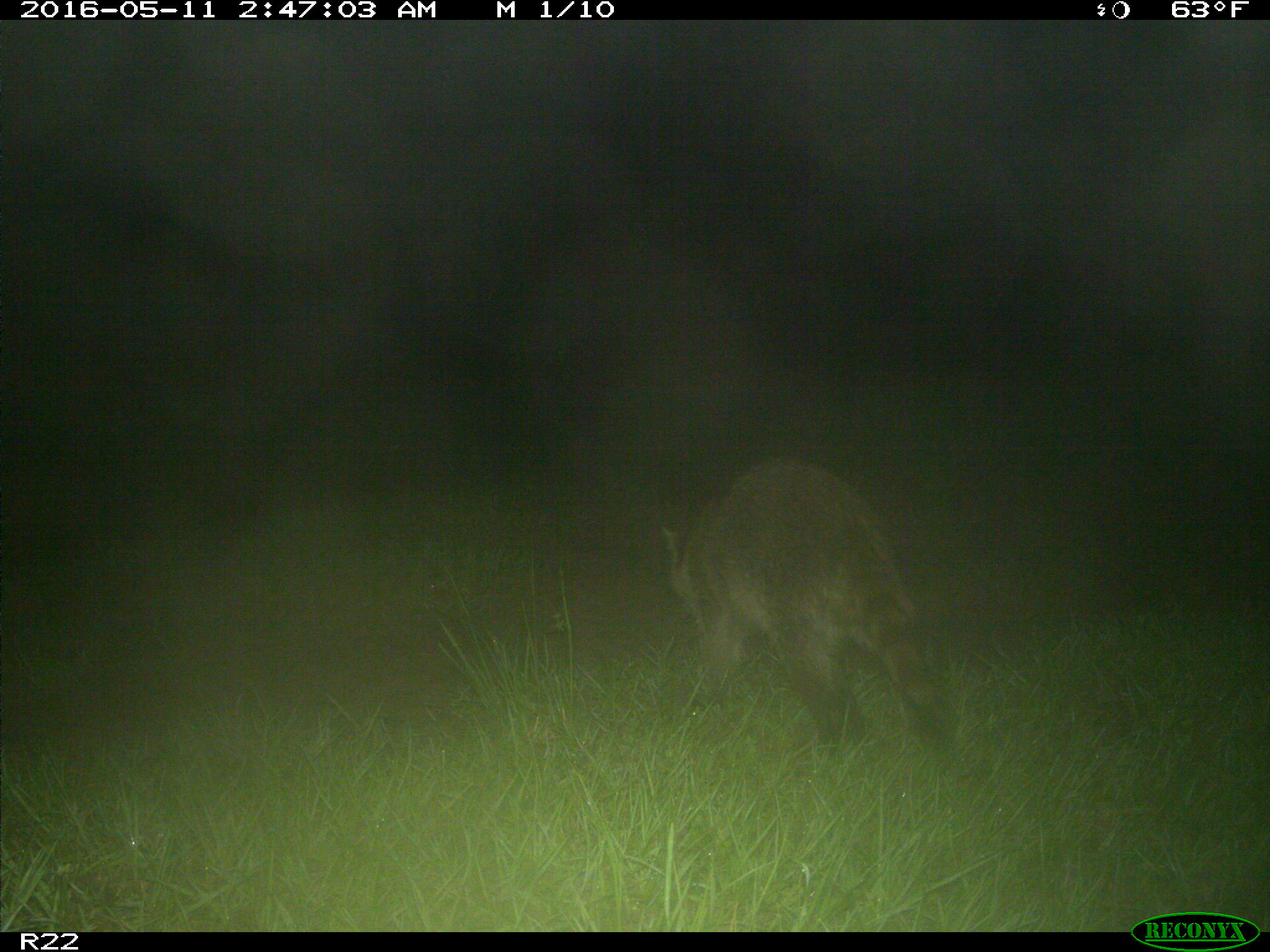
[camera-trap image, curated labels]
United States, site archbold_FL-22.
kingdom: Animalia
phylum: Chordata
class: Mammalia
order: Carnivora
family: Procyonidae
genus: Procyon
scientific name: Procyon lotor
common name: common raccoon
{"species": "Procyon lotor (common raccoon)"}